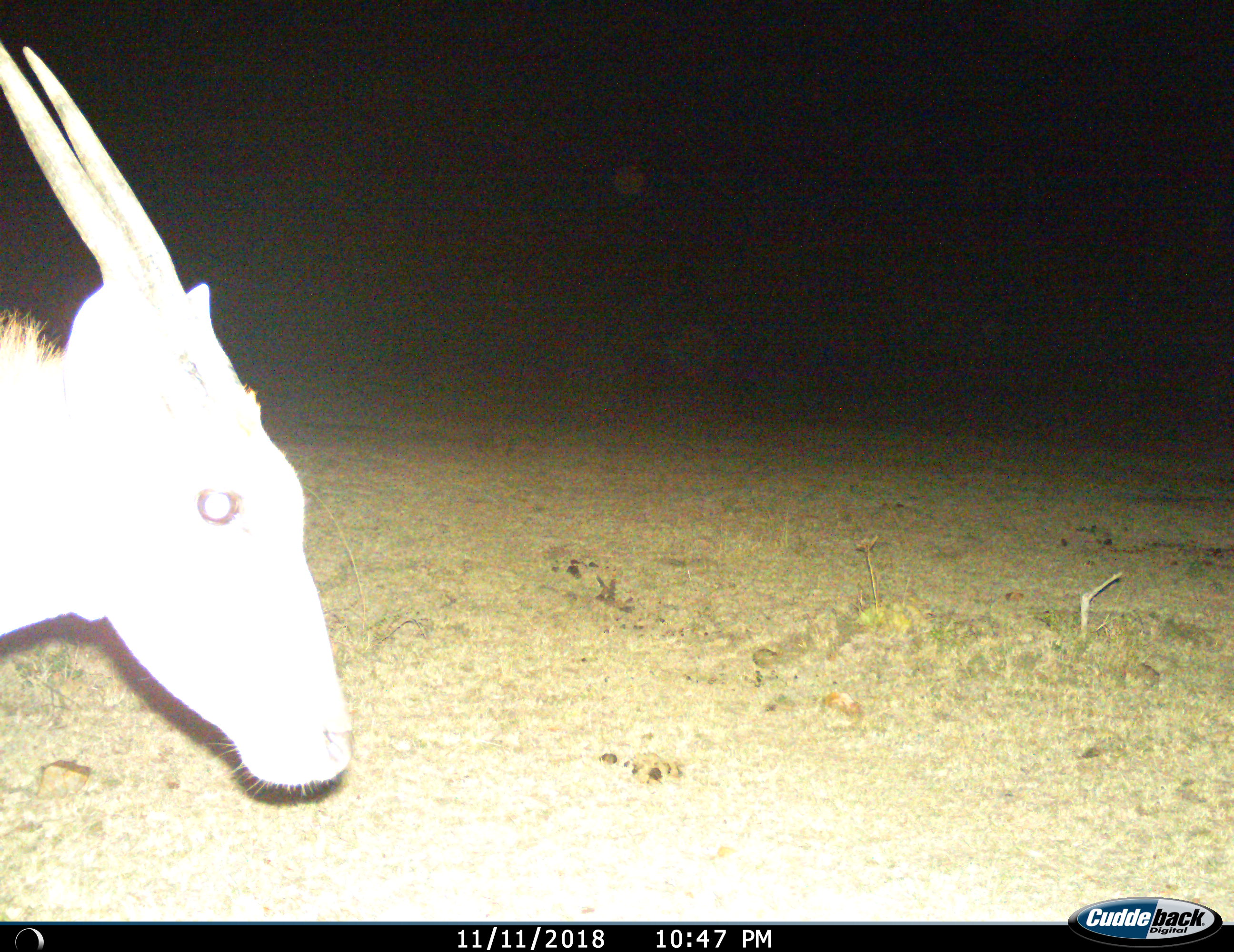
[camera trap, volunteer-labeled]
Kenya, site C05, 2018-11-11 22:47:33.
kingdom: Animalia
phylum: Chordata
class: Mammalia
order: Artiodactyla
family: Bovidae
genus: Tragelaphus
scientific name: Tragelaphus oryx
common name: eland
Eland (Tragelaphus oryx), count 1. Behavior (volunteer vote fractions): standing 25%, resting 0%, moving 75%, interacting 0%. Young present (vote fraction): 0%. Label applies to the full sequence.